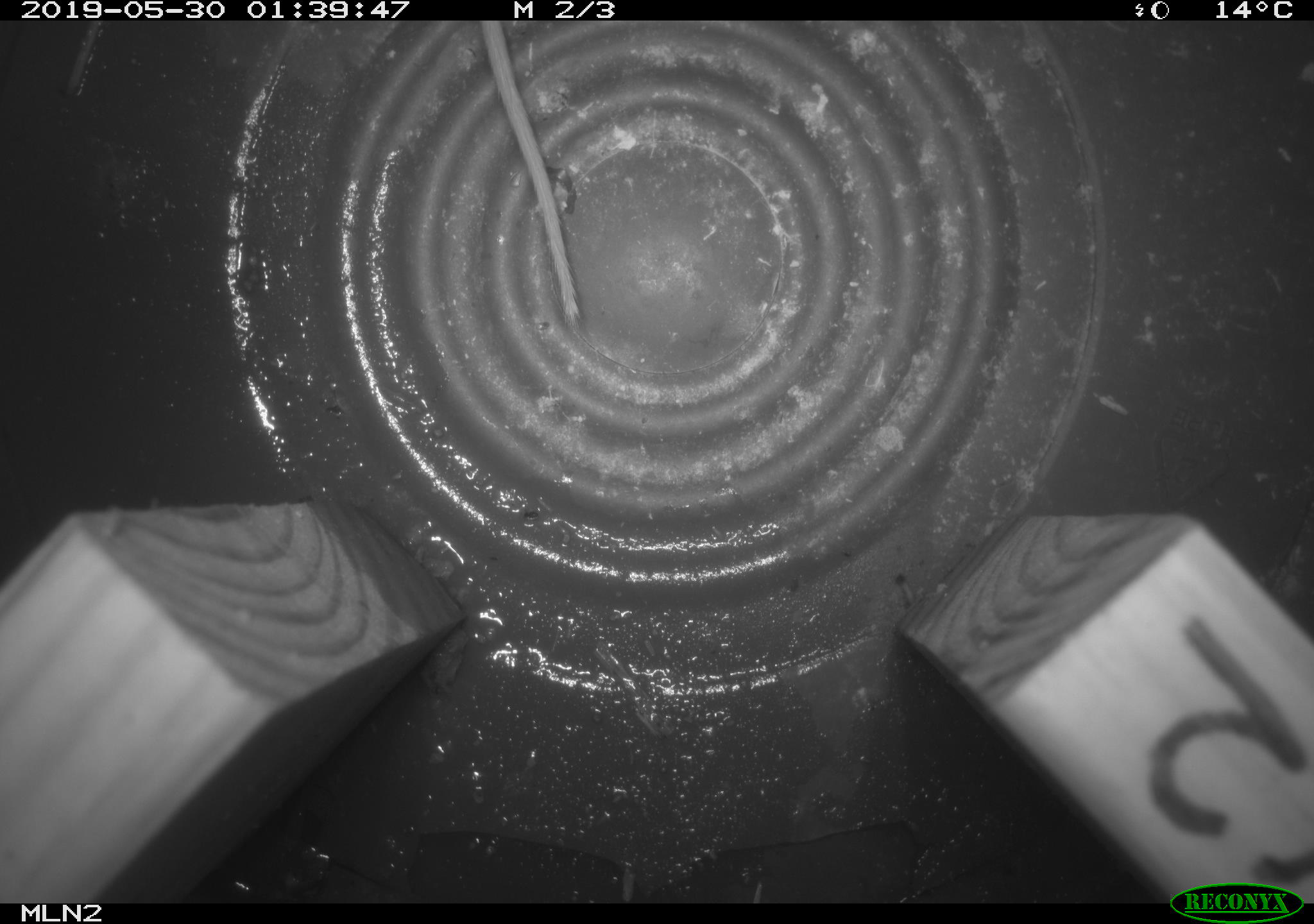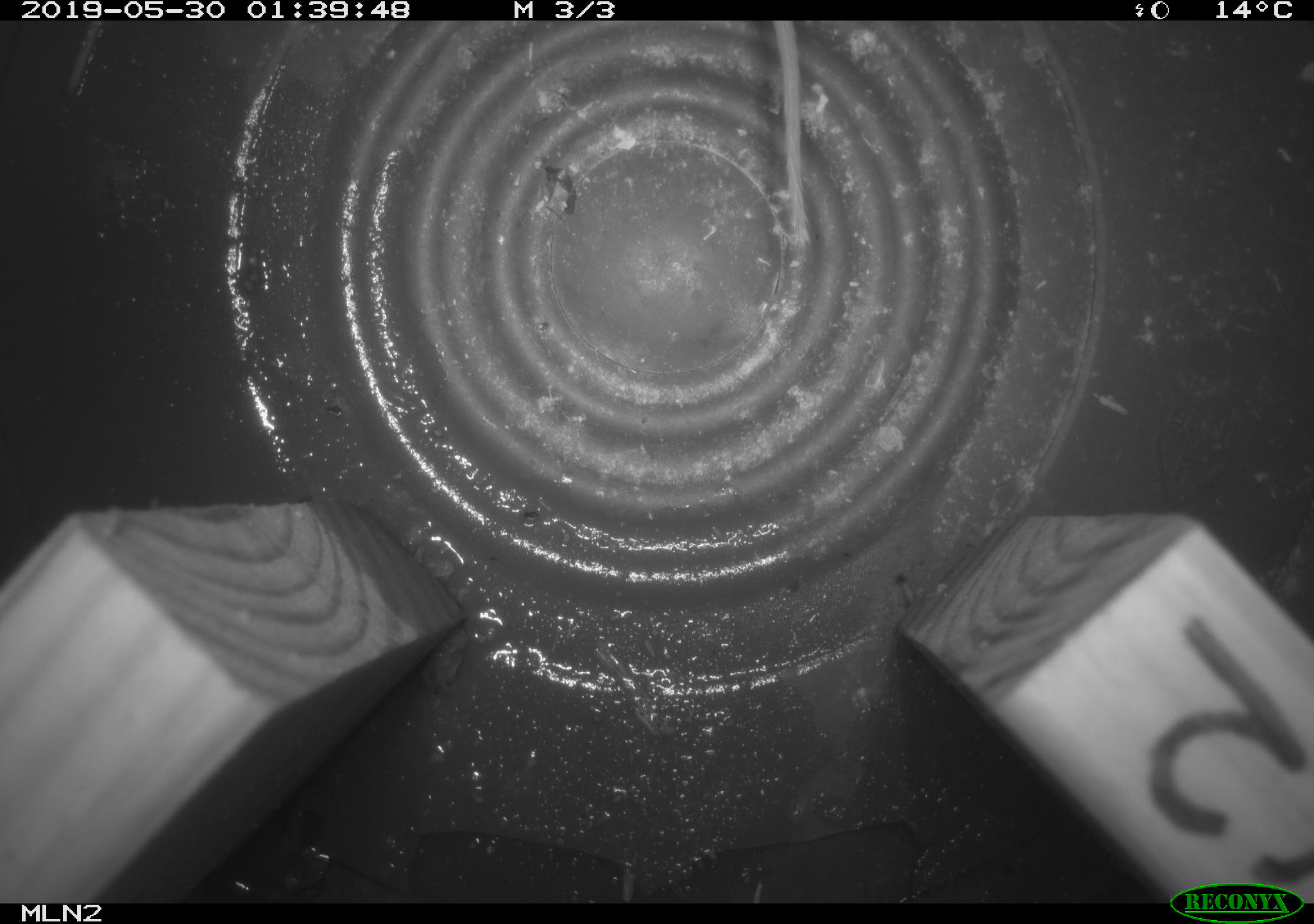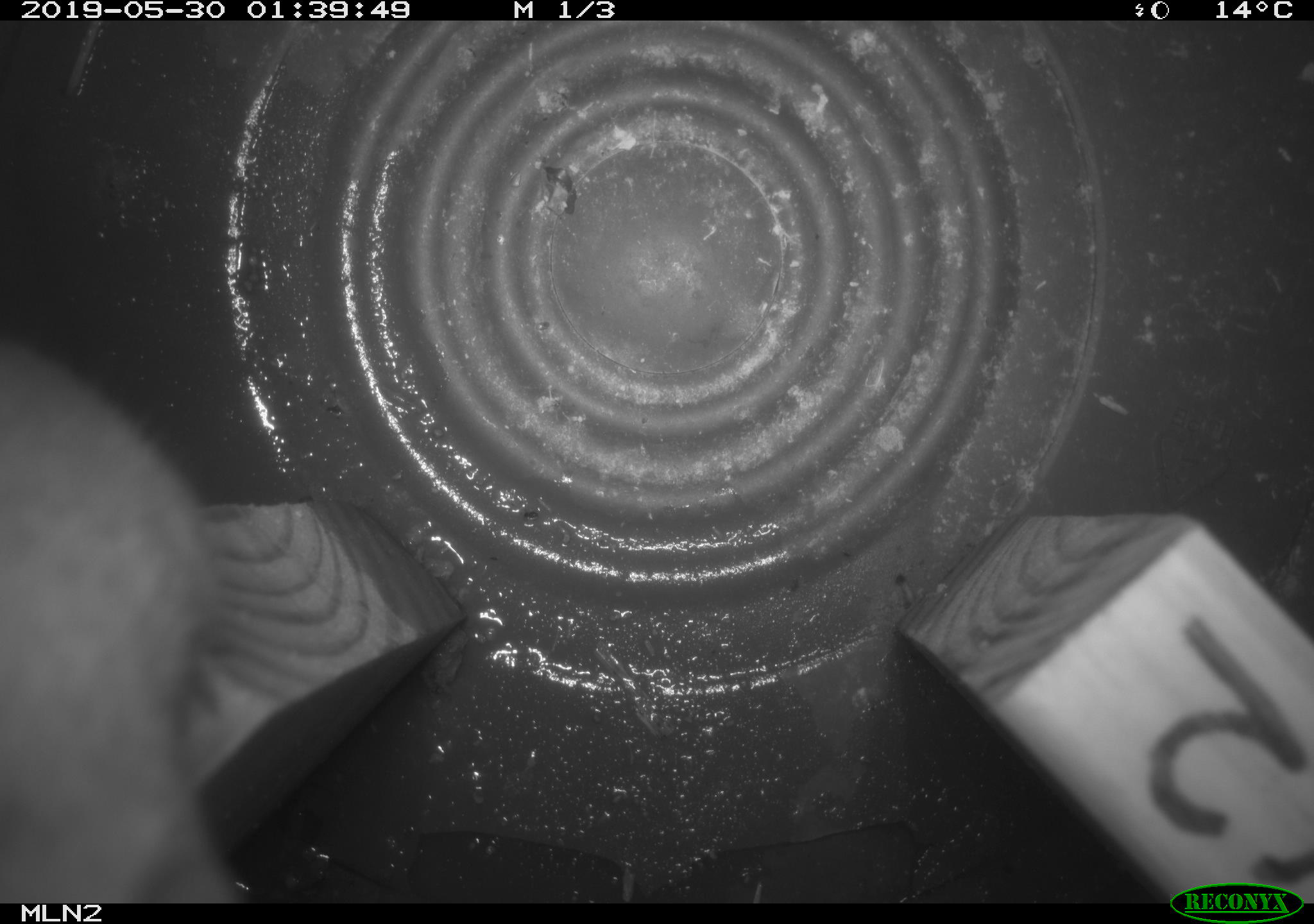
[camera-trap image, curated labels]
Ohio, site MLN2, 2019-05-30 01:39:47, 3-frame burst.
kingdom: Animalia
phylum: Chordata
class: Mammalia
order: Rodentia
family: Cricetidae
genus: Peromyscus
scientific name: Peromyscus leucopus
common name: white-footed mouse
White-footed mouse (Peromyscus leucopus).